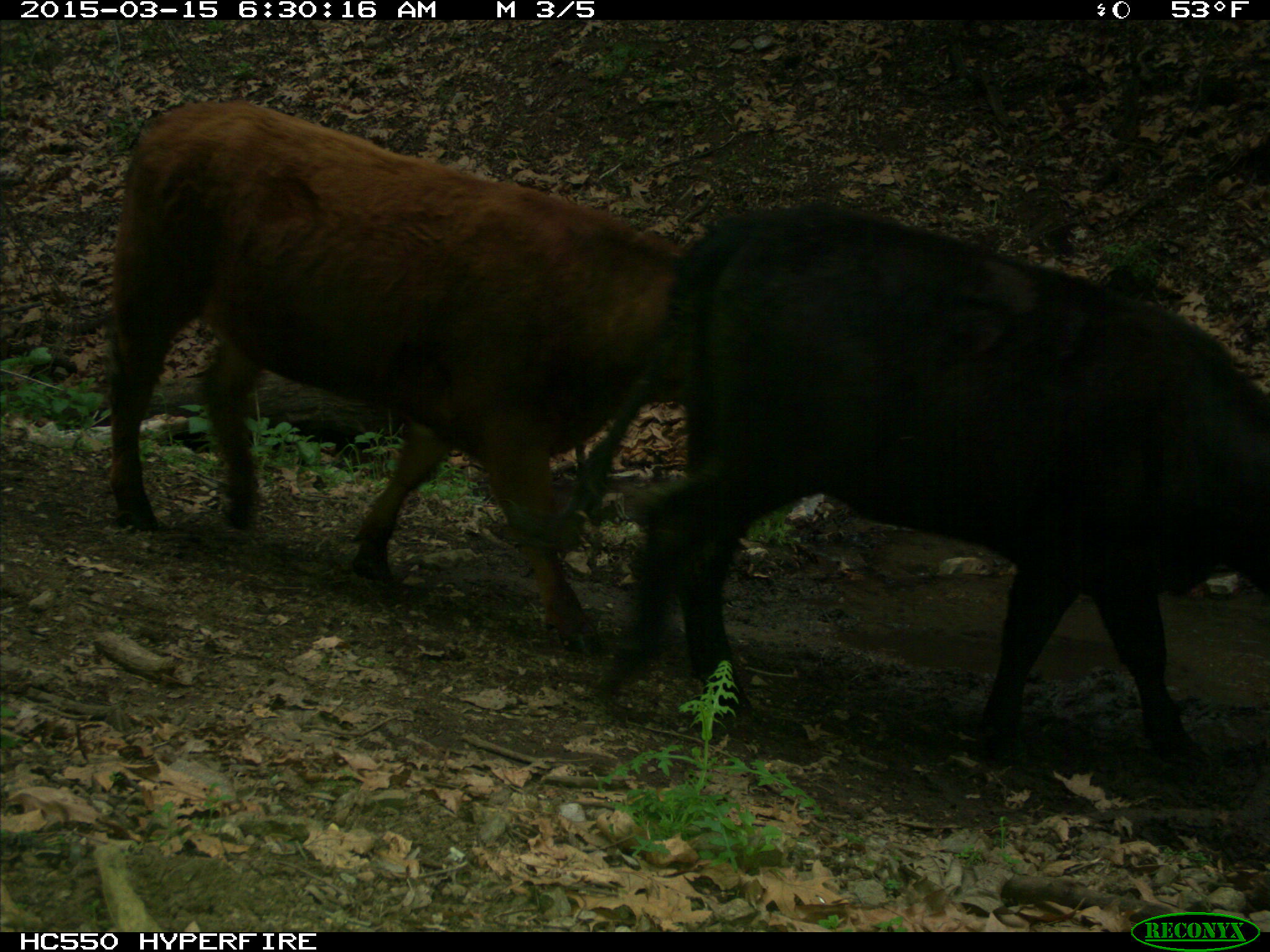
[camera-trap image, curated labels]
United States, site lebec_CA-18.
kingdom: Animalia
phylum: Chordata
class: Mammalia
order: Artiodactyla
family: Bovidae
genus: Bos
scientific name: Bos taurus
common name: domestic cow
Bos taurus (domestic cow).